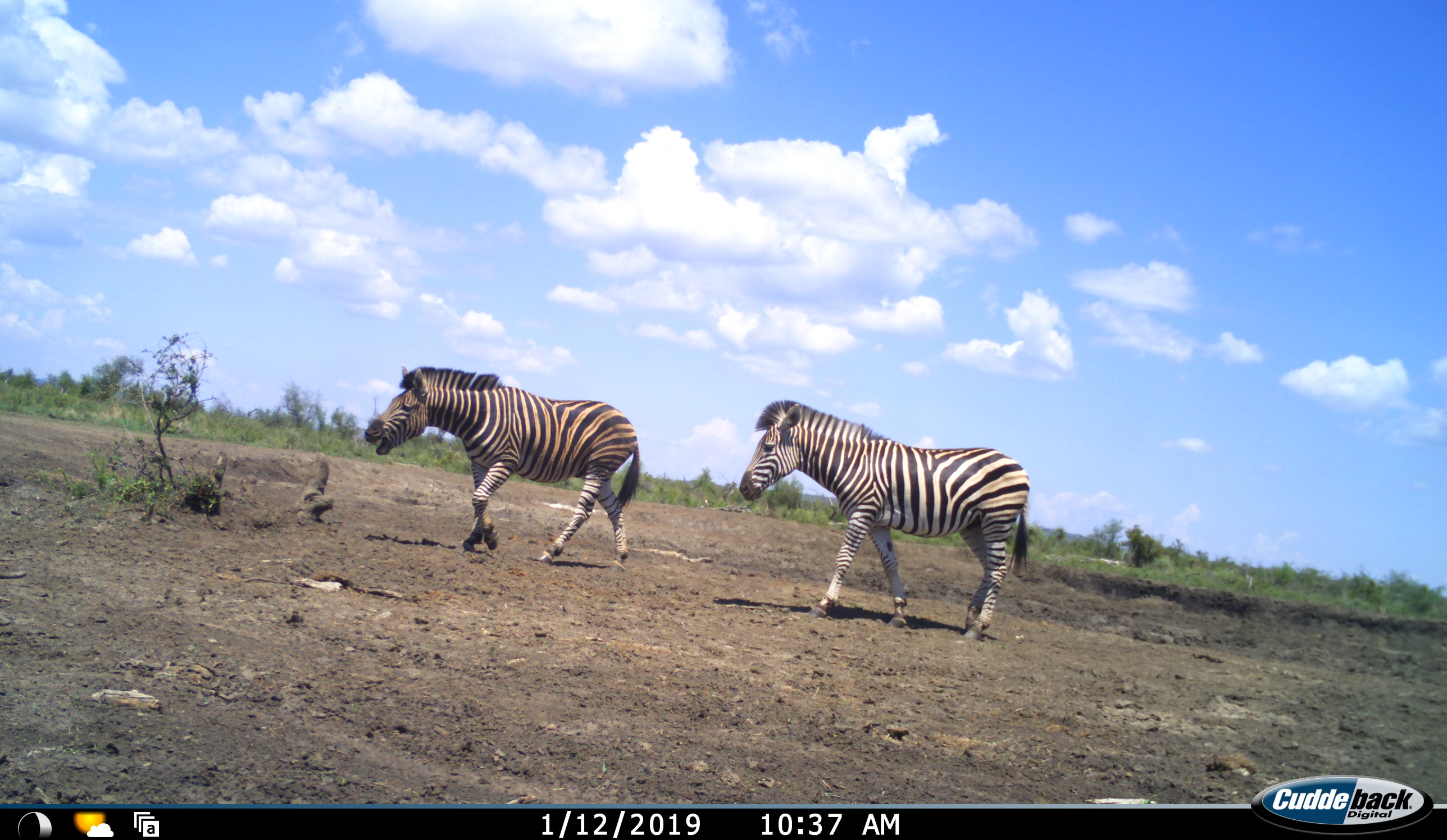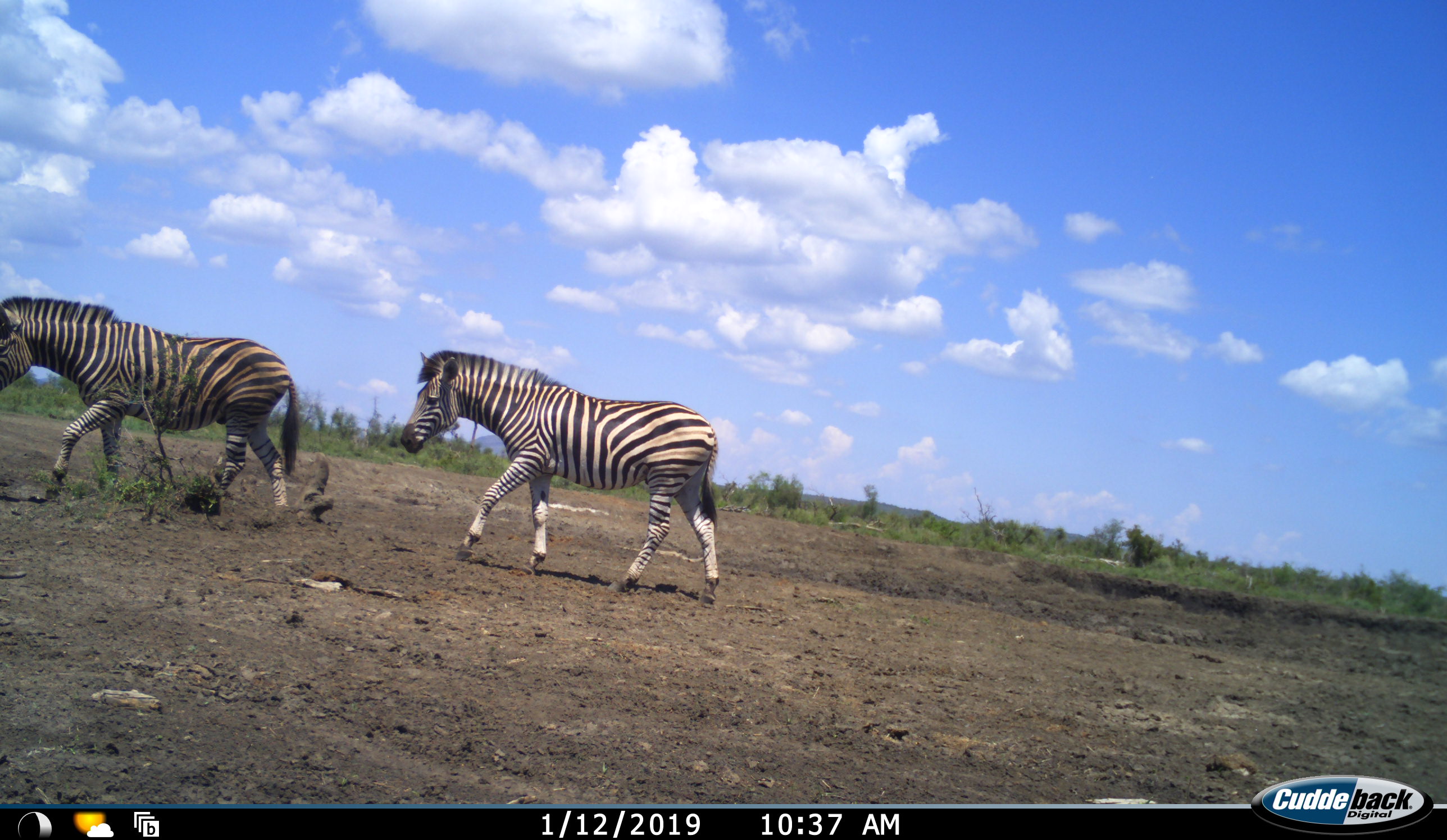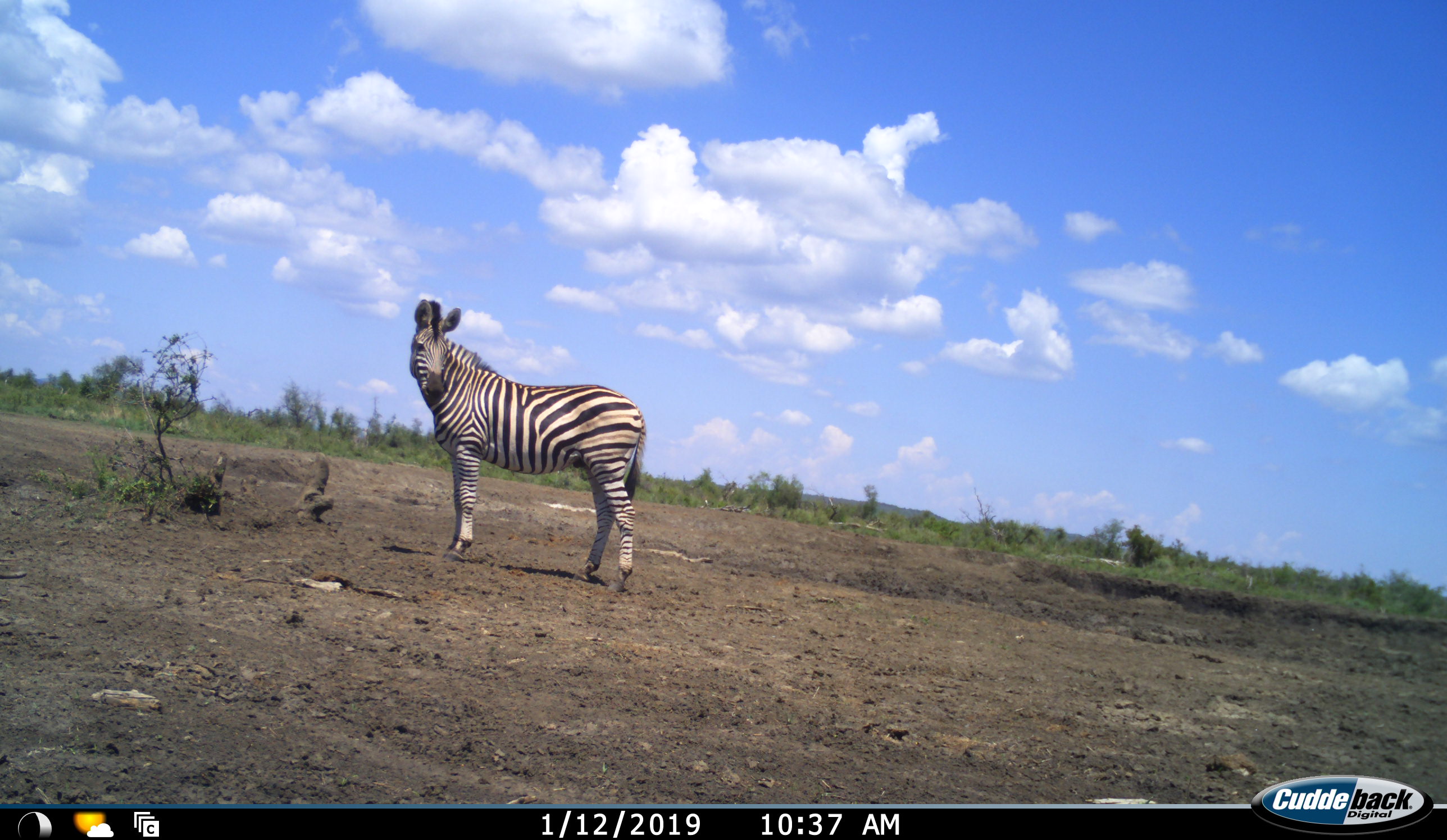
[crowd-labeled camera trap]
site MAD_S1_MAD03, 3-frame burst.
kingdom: Animalia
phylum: Chordata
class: Mammalia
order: Perissodactyla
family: Equidae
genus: Equus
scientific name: Equus quagga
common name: plains zebra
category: zebraplains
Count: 2.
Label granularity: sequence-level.